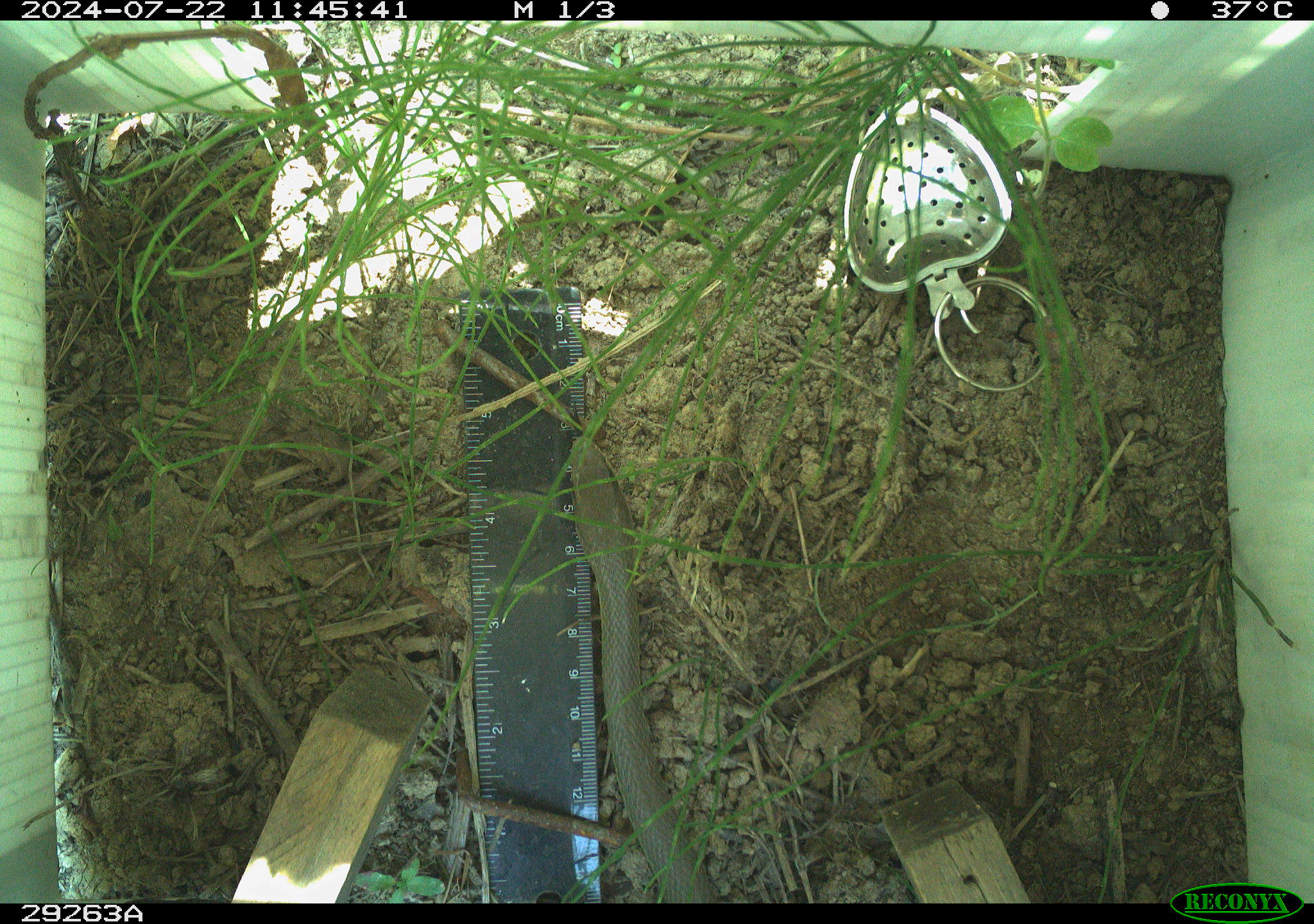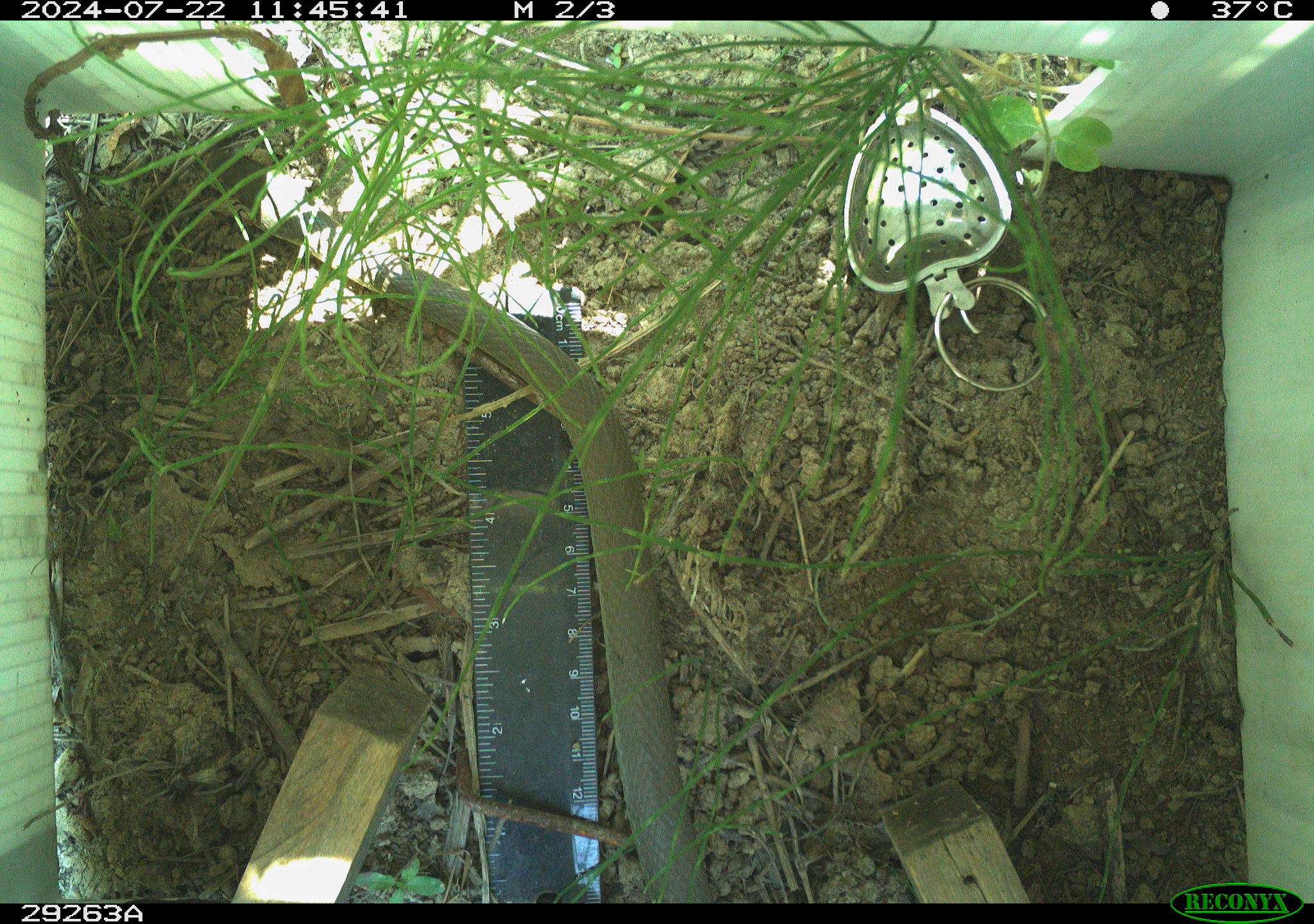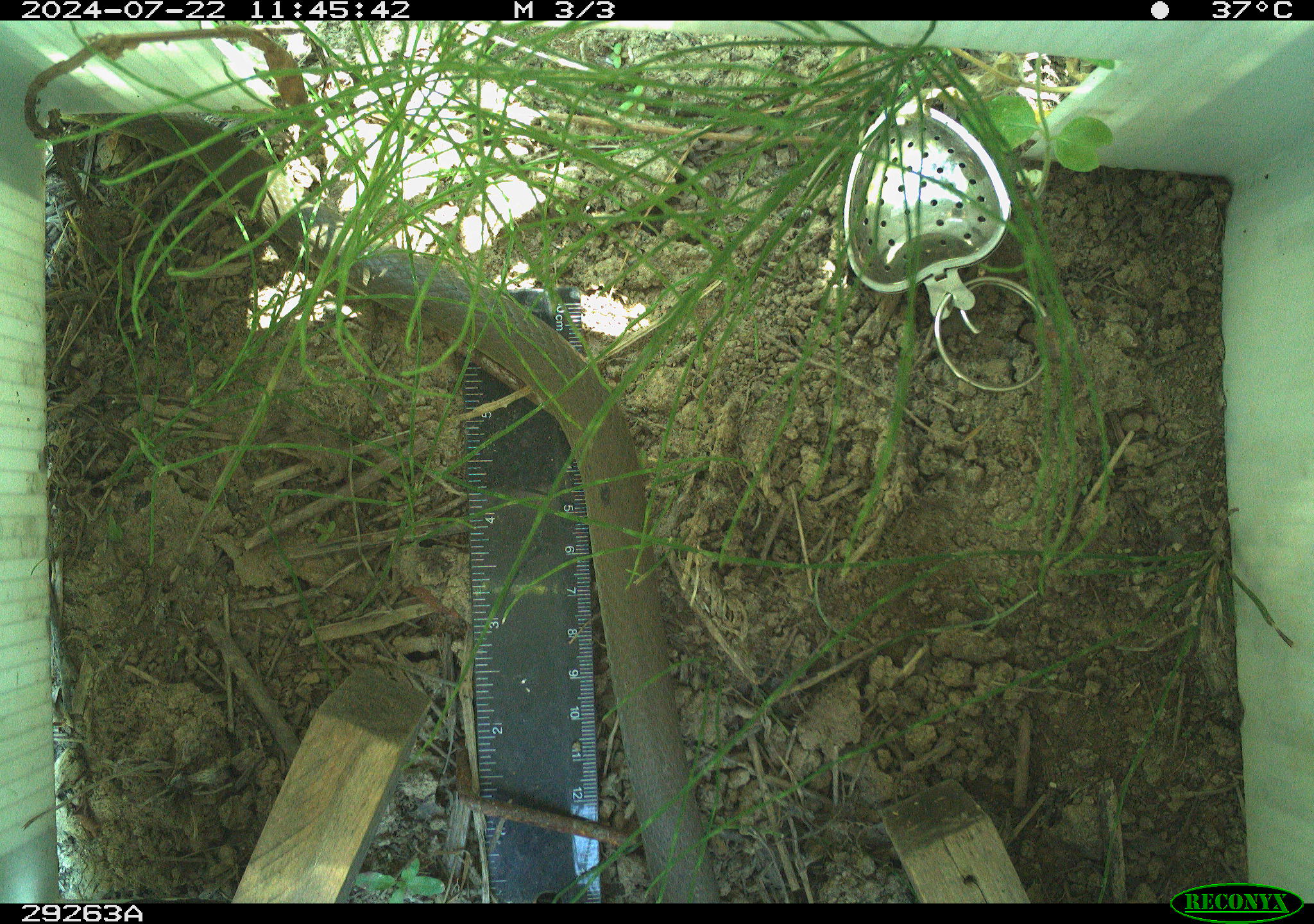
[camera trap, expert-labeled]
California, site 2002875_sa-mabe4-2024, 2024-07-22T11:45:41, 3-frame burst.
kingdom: Animalia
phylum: Chordata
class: Reptilia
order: Squamata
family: Colubridae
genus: Coluber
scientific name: Coluber constrictor mormon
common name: western yellow-bellied racer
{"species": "western yellow-bellied racer (Coluber constrictor mormon)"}